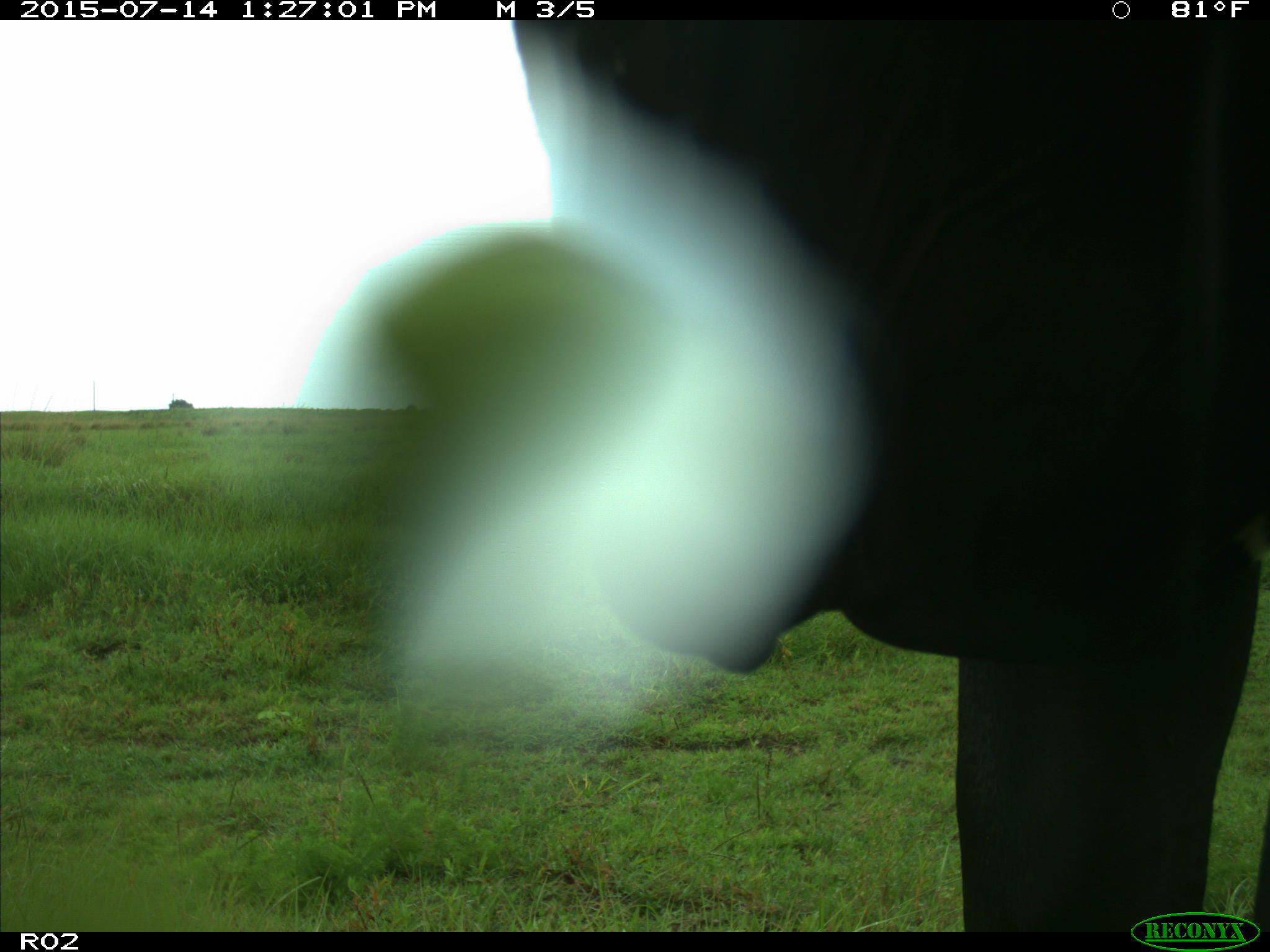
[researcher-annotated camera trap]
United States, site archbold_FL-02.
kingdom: Animalia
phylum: Chordata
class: Mammalia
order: Artiodactyla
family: Bovidae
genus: Bos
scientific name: Bos taurus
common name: domestic cow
Bos taurus (domestic cow).